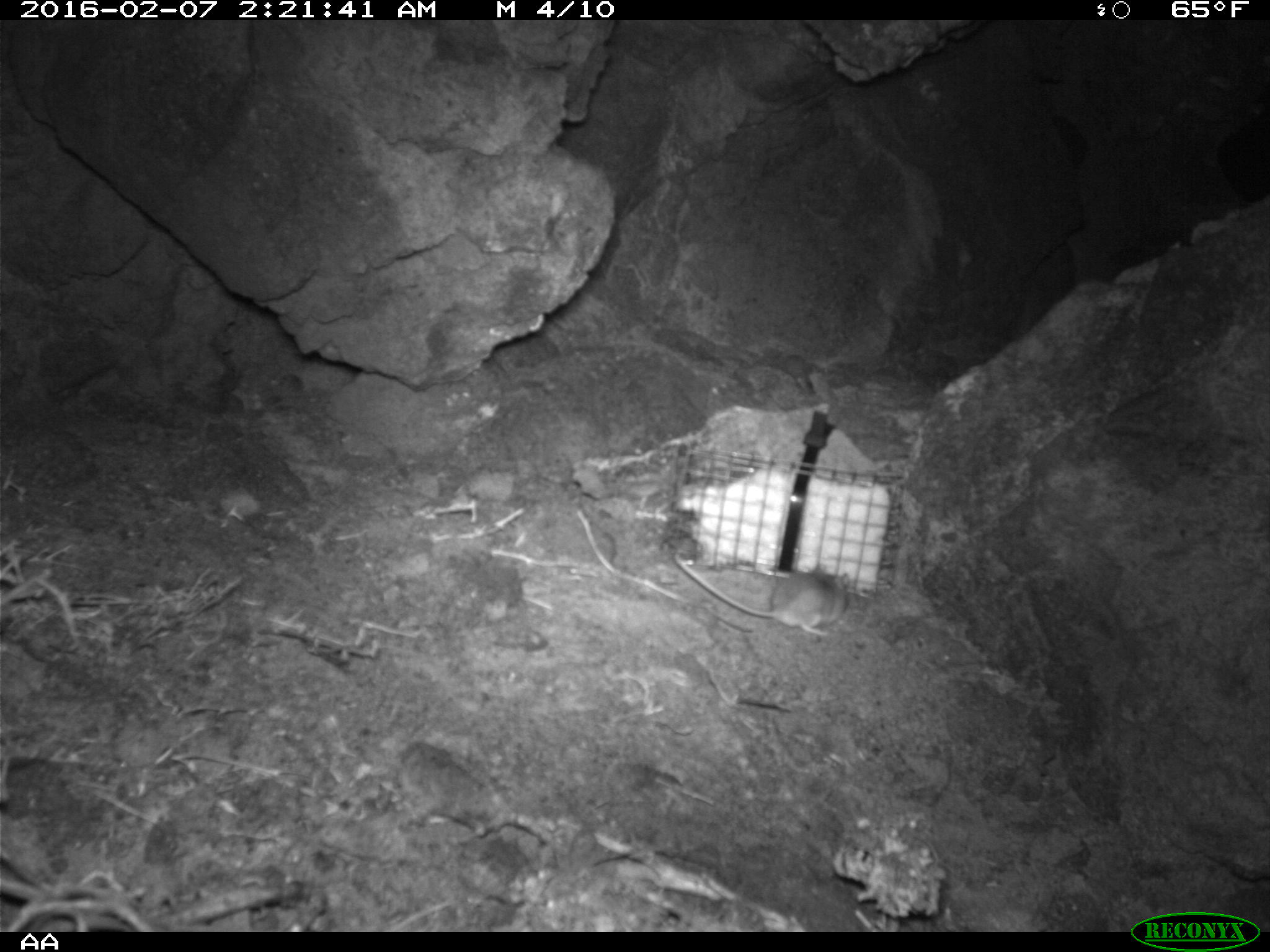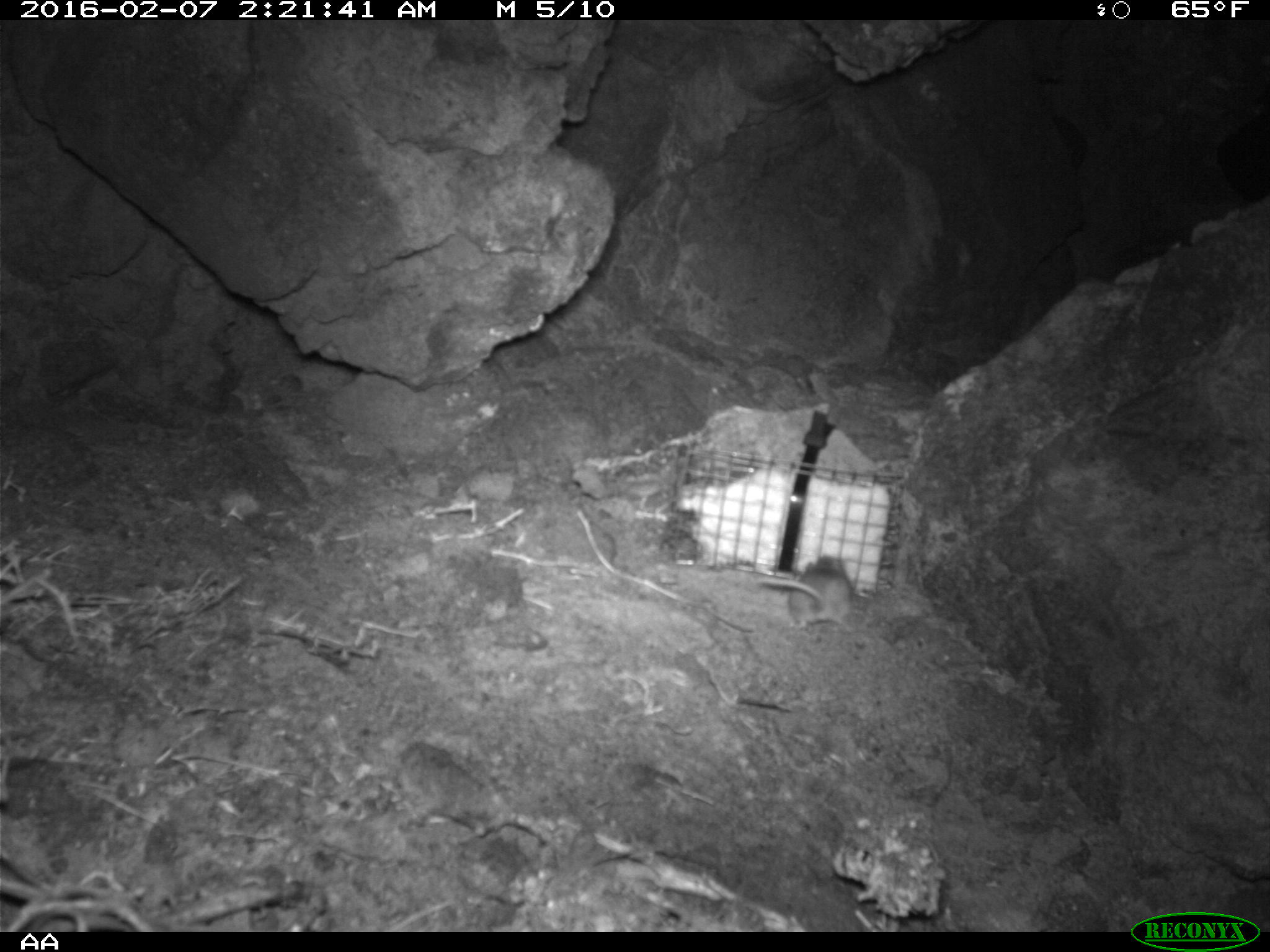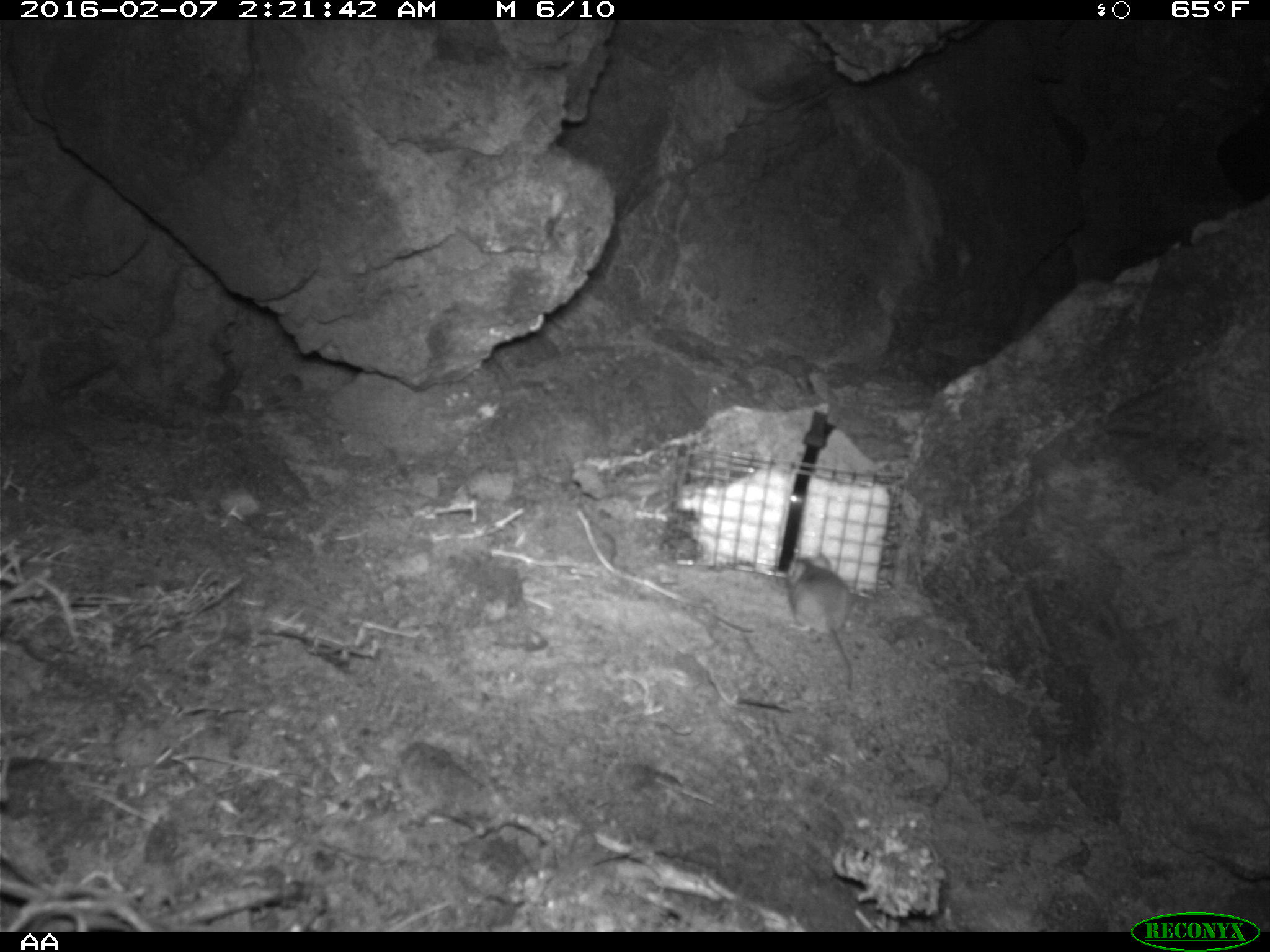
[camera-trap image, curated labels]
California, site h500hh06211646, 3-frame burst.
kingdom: Animalia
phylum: Chordata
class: Mammalia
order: Rodentia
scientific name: Rodentia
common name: rodent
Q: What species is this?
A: Rodent (Rodentia).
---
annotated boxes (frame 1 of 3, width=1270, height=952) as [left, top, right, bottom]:
rodent: [672, 549, 851, 637]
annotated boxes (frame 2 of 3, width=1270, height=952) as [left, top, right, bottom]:
rodent: [748, 555, 856, 633]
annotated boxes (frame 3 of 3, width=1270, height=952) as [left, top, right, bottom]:
rodent: [786, 552, 853, 690]